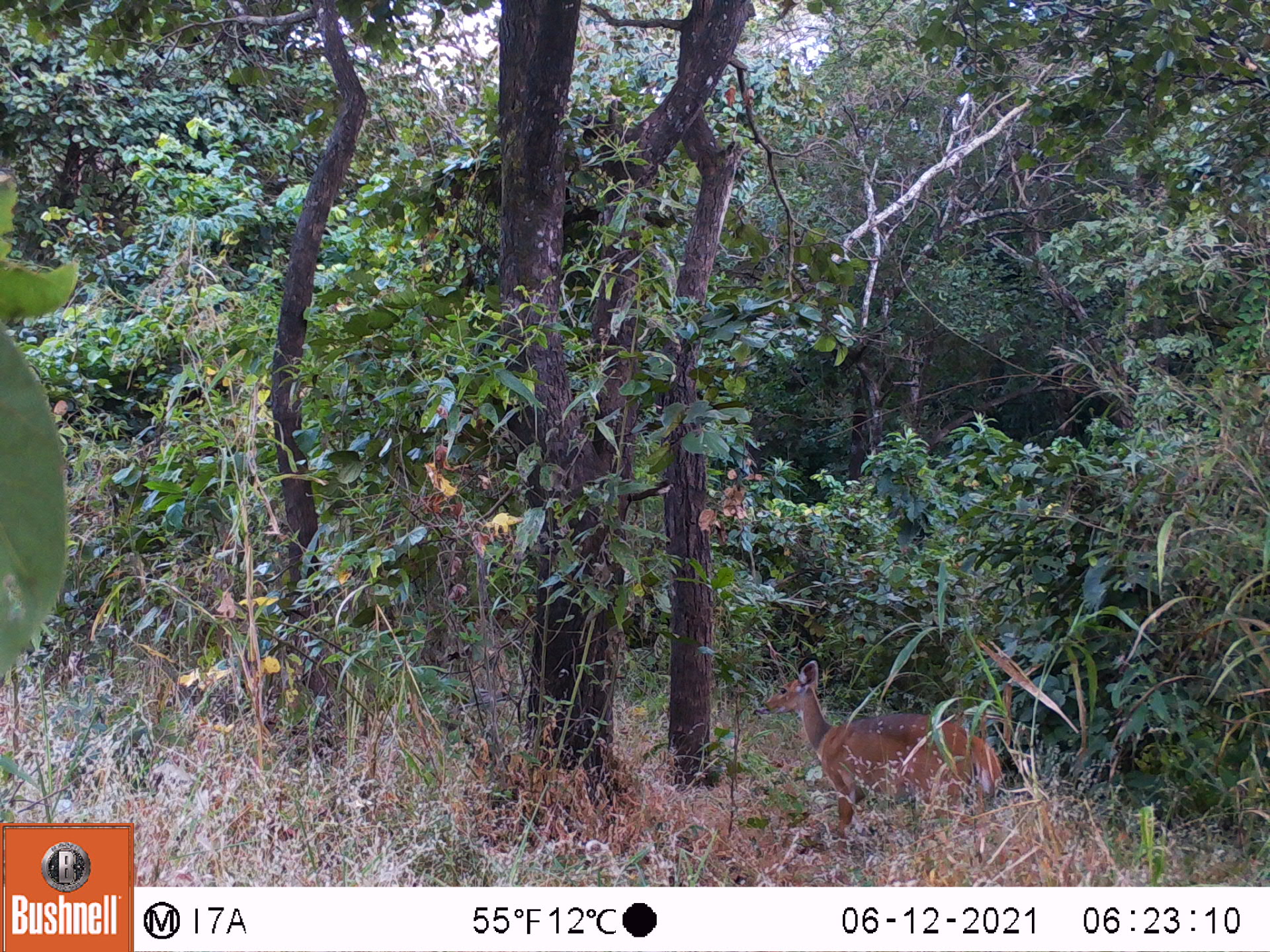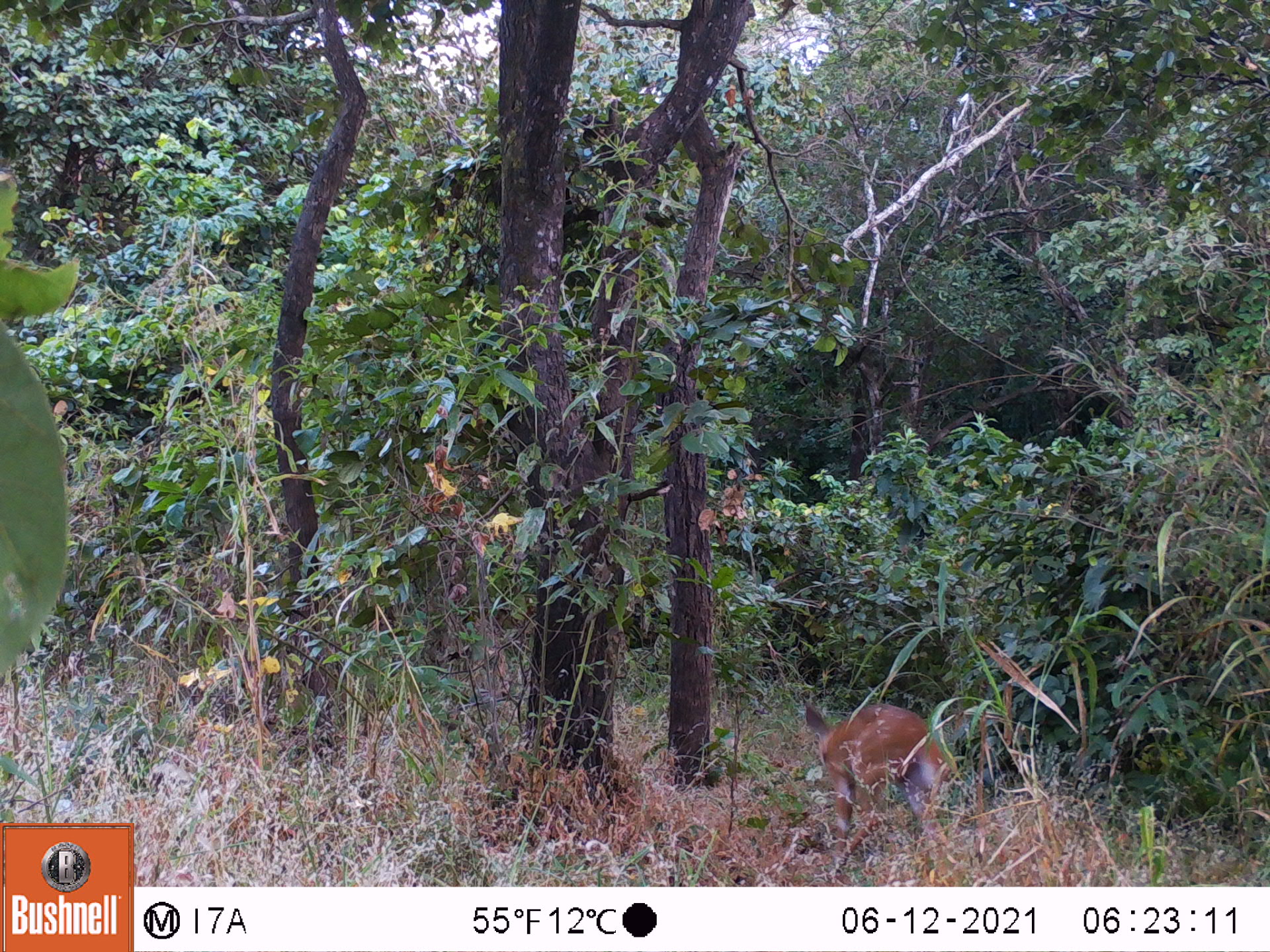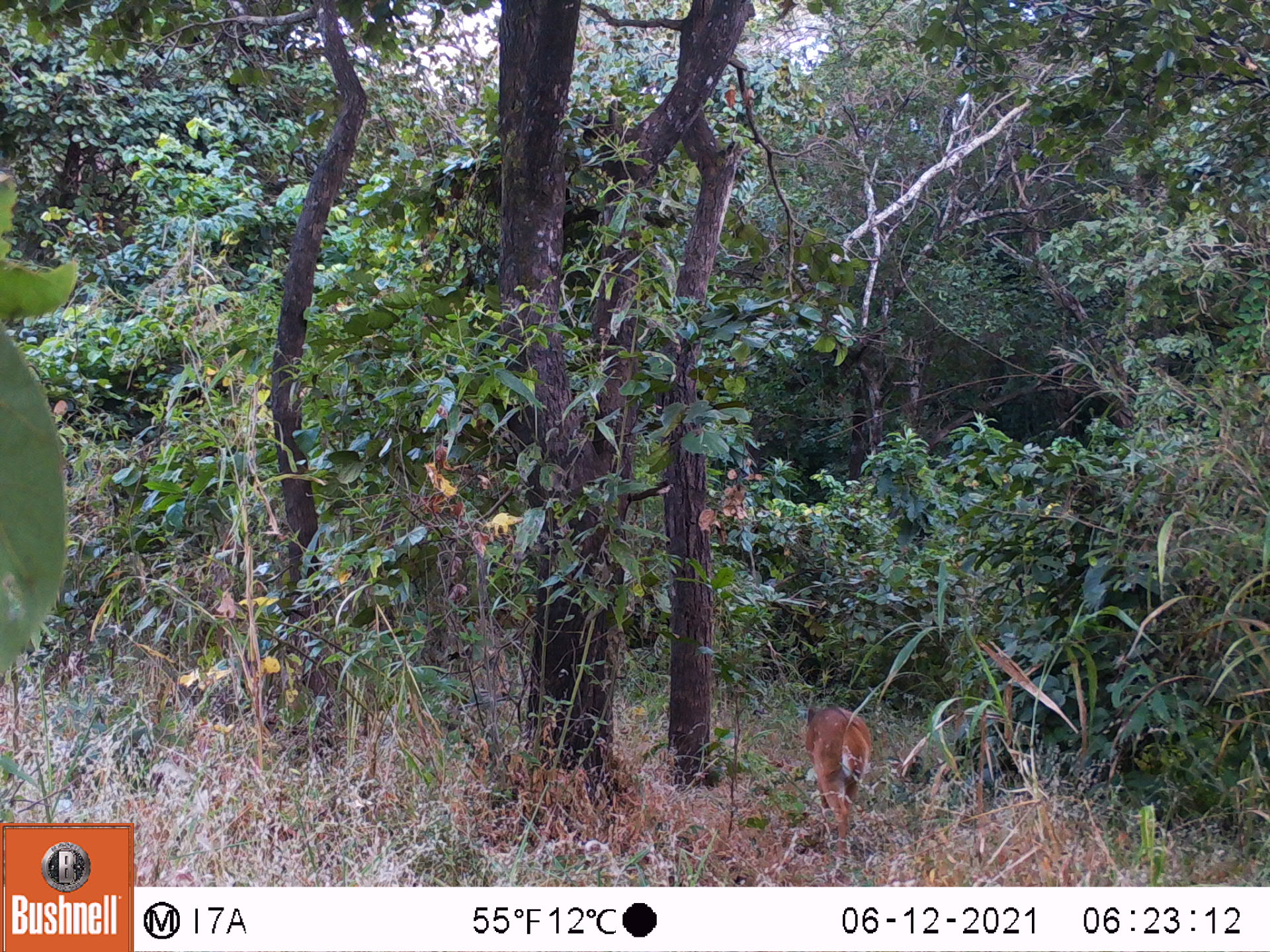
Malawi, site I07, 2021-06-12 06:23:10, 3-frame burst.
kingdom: Animalia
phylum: Chordata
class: Mammalia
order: Artiodactyla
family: Bovidae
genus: Tragelaphus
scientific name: Tragelaphus sylvaticus sylvaticus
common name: cape bushbuck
Cape bushbuck (Tragelaphus sylvaticus sylvaticus), count 1.